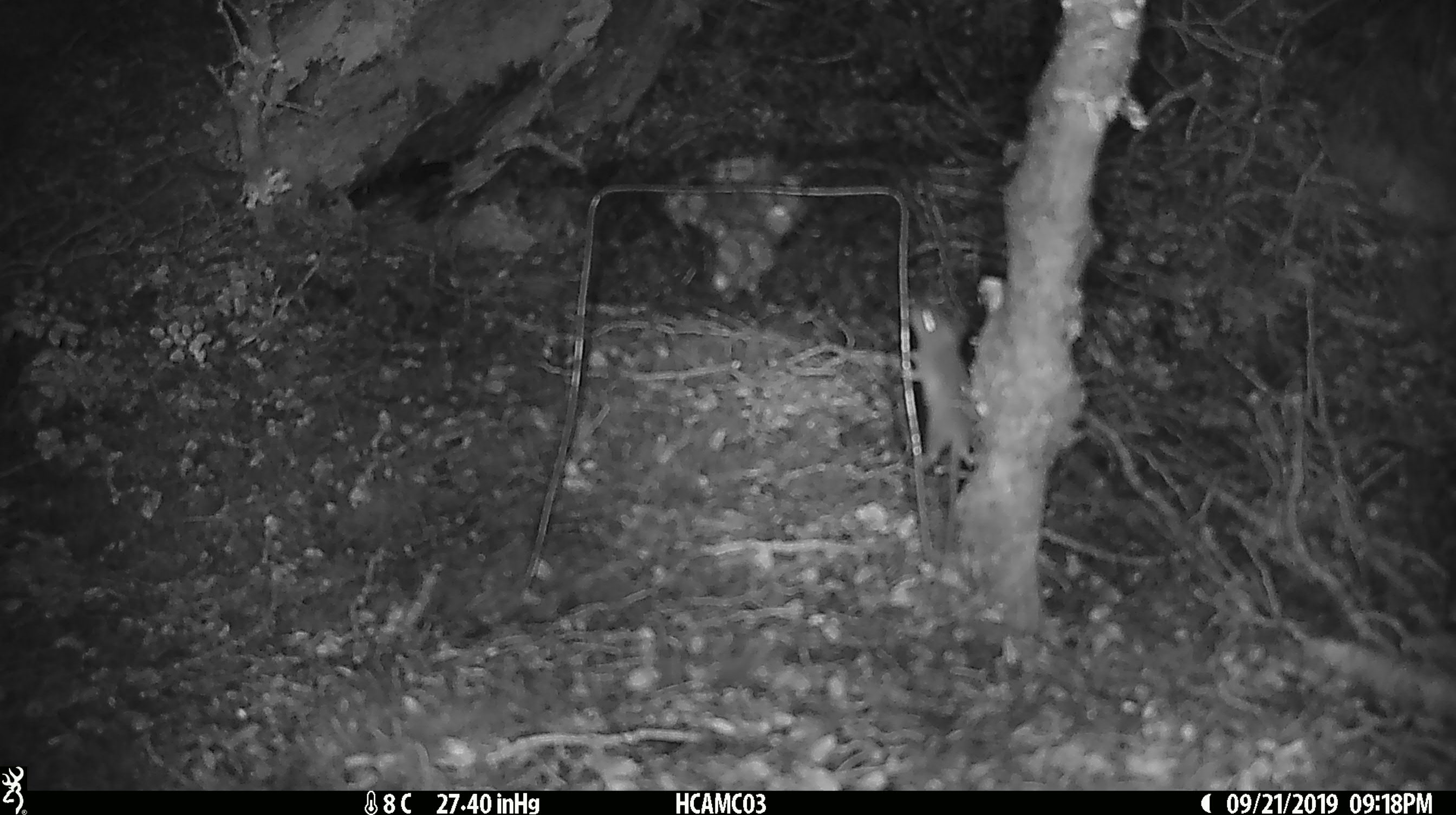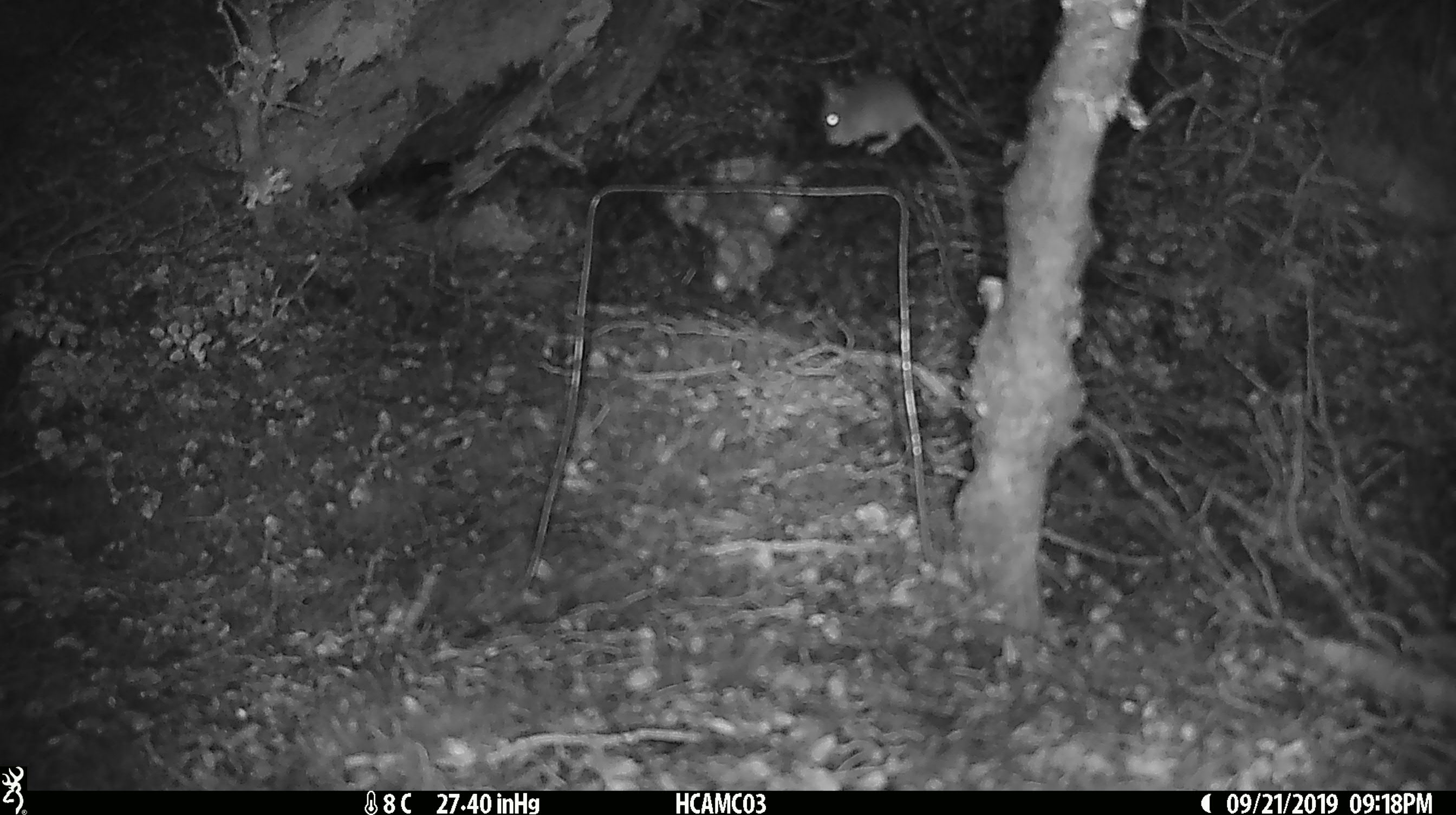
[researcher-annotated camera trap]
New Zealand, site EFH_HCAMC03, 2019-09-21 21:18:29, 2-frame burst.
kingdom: Animalia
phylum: Chordata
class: Mammalia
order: Rodentia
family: Muridae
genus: Mus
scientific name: Mus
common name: mouse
Mouse (Mus).